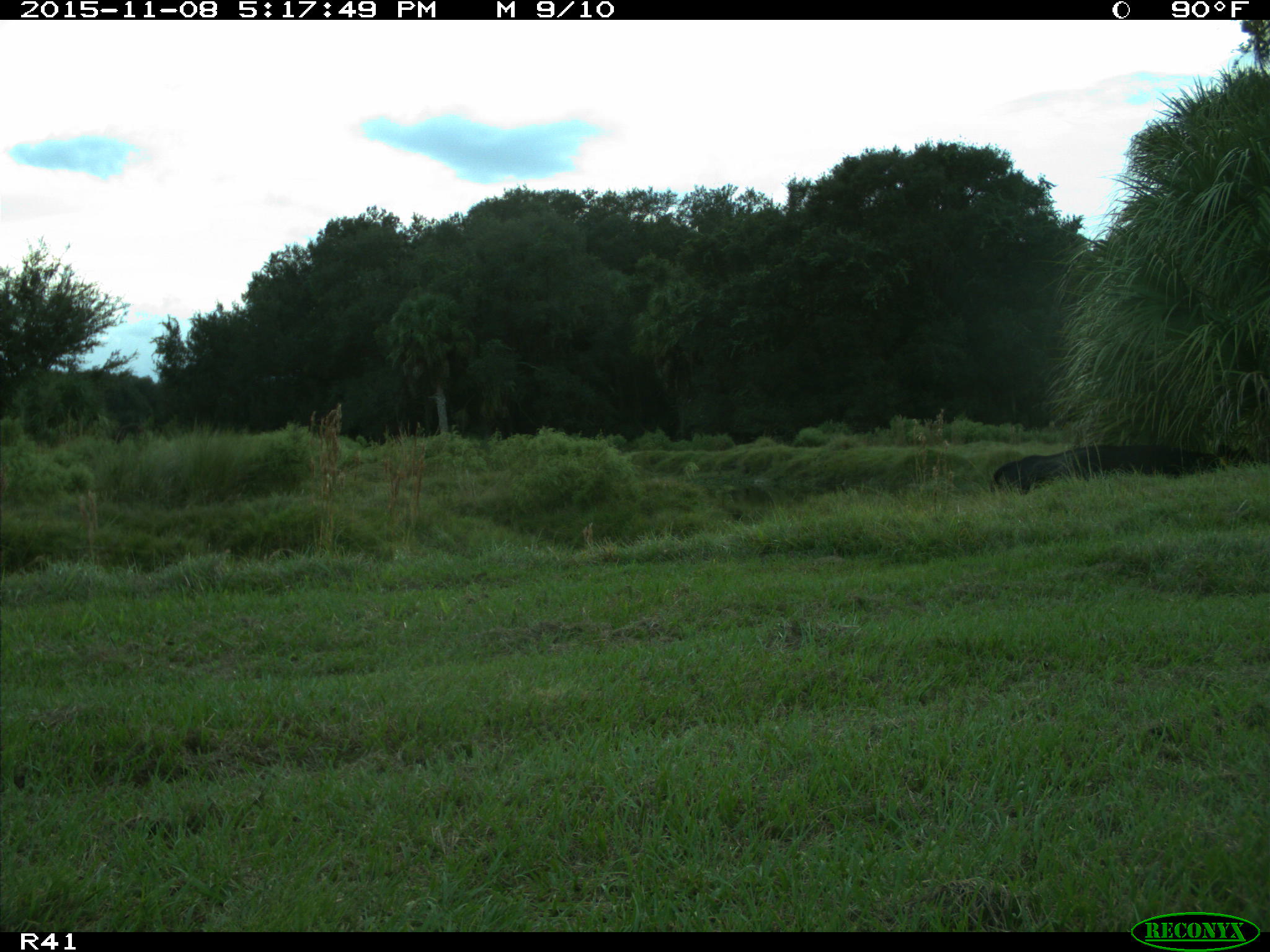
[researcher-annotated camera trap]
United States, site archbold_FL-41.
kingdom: Animalia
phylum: Chordata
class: Mammalia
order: Artiodactyla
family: Bovidae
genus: Bos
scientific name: Bos taurus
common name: domestic cow